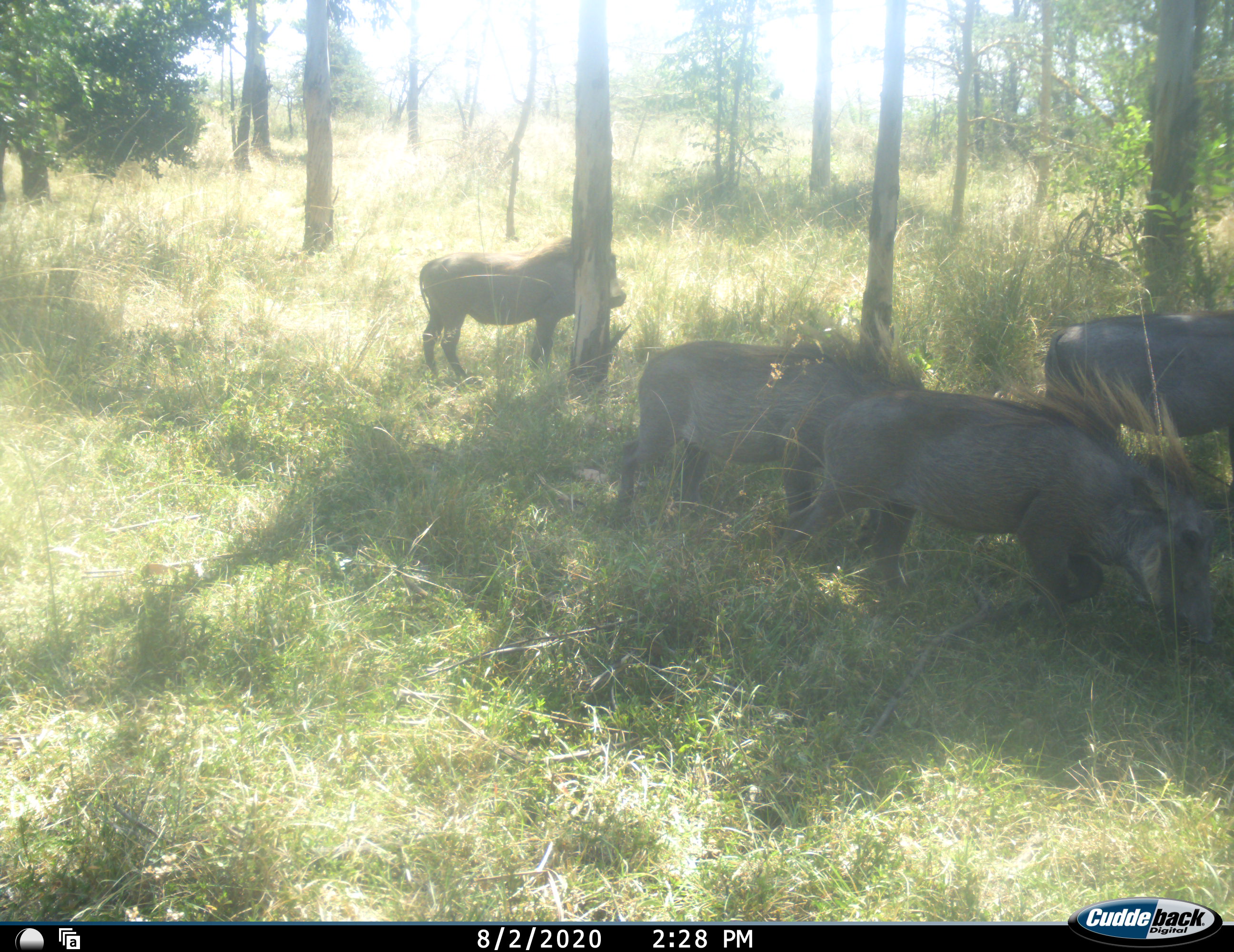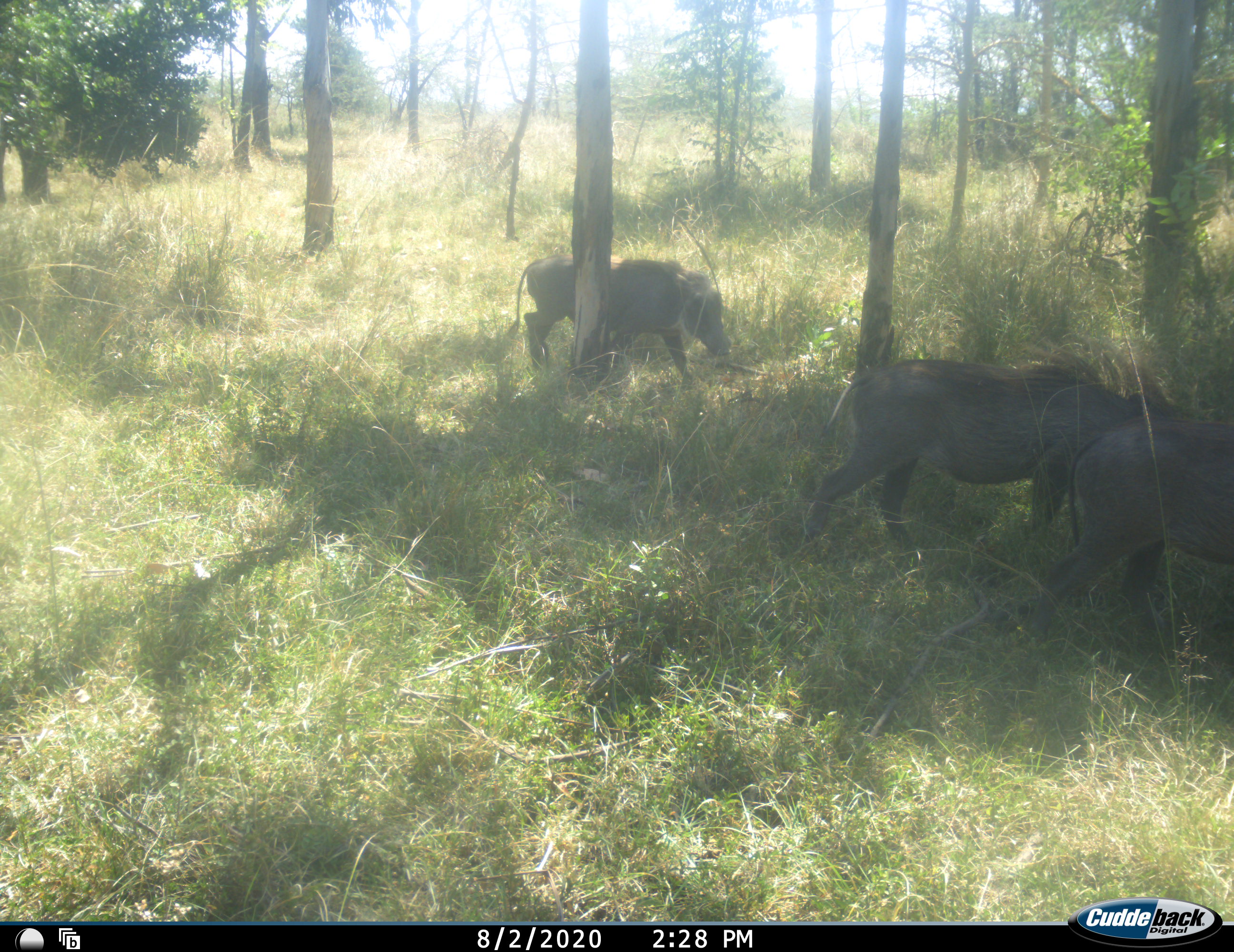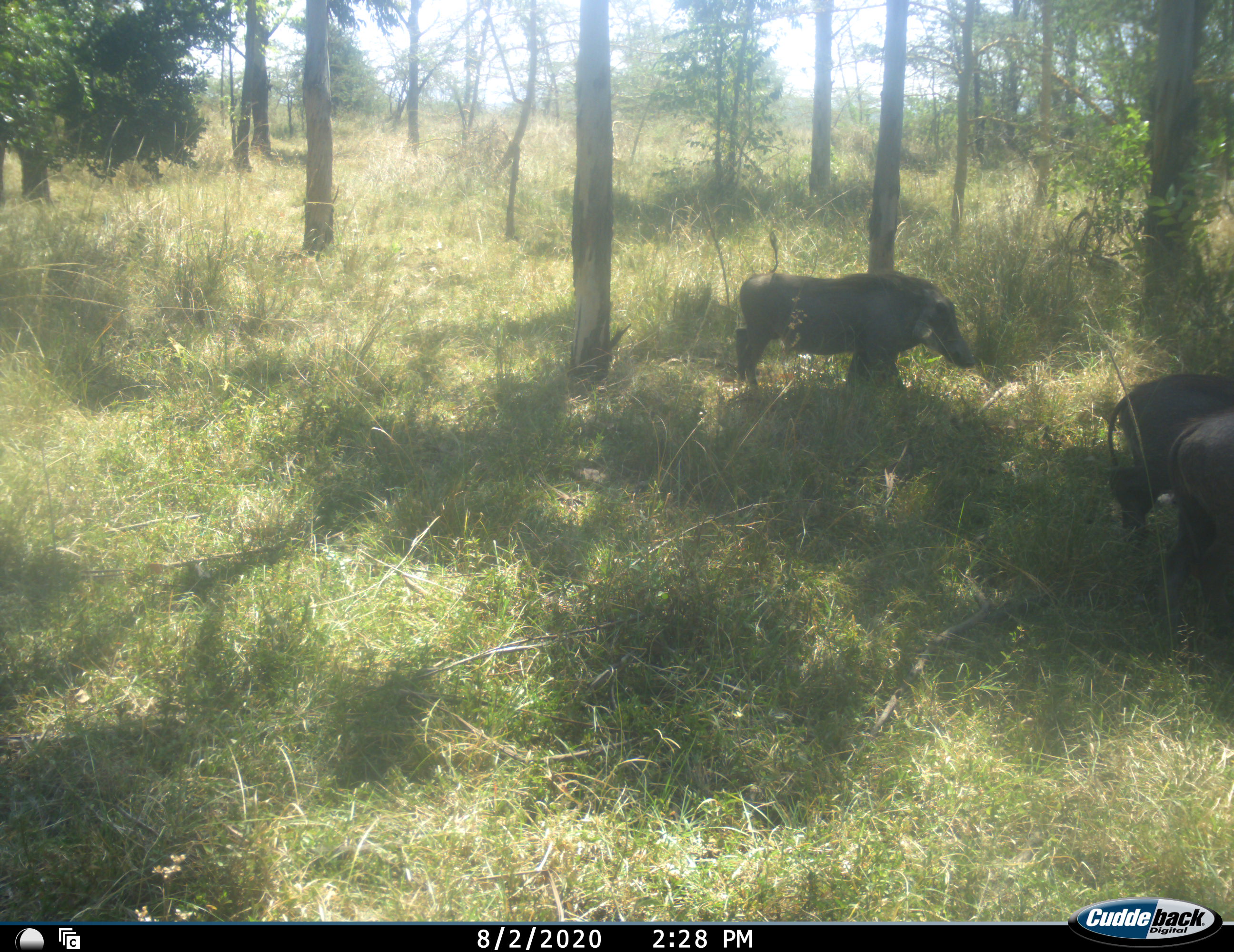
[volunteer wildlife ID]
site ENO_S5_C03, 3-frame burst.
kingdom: Animalia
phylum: Chordata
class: Mammalia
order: Artiodactyla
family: Suidae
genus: Phacochoerus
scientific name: Phacochoerus africanus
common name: warthog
Warthog (Phacochoerus africanus), count 4. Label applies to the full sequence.